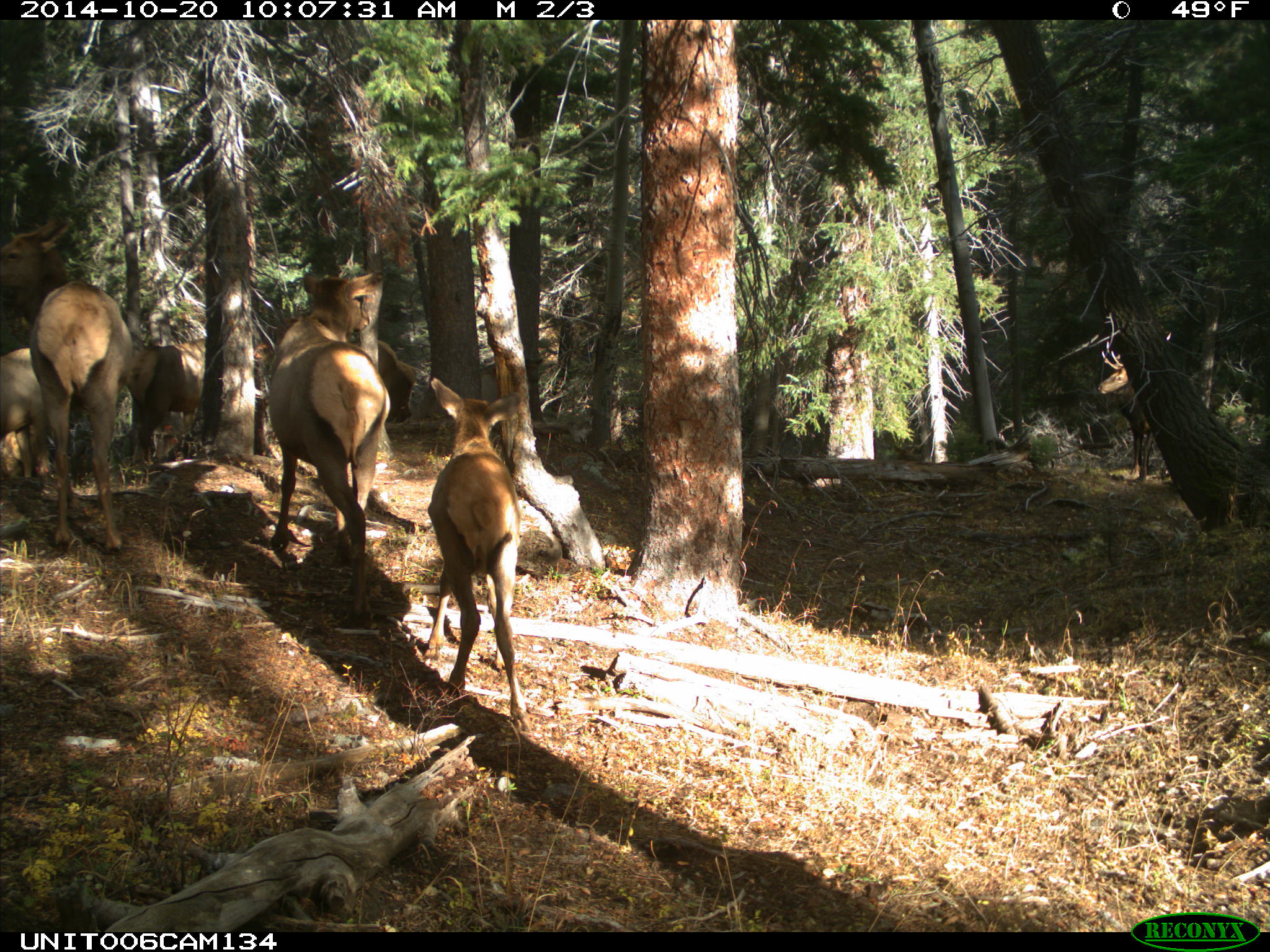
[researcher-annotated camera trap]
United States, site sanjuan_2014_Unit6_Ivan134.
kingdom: Animalia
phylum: Chordata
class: Mammalia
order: Artiodactyla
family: Cervidae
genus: Cervus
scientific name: Cervus elaphus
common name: red deer